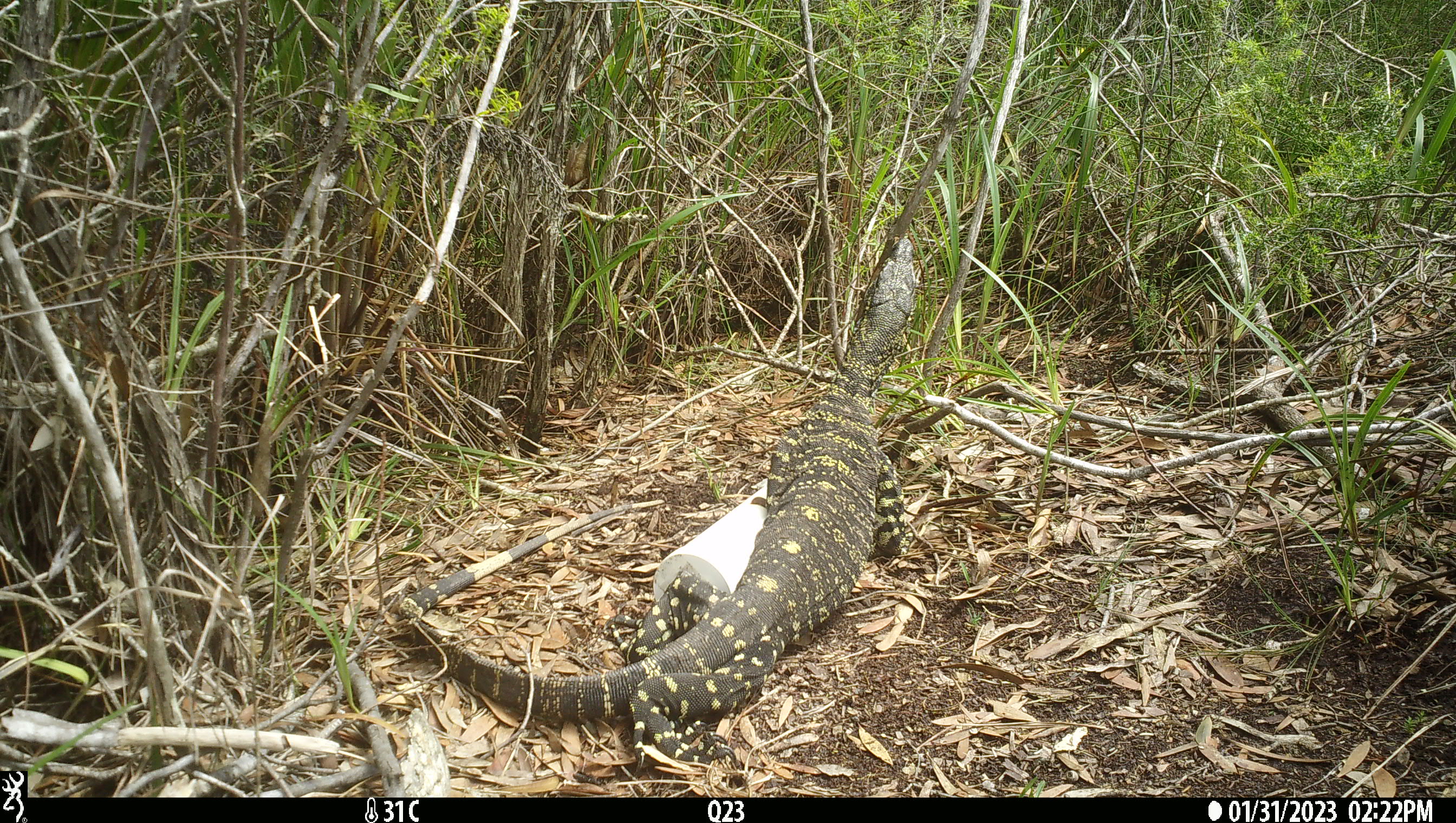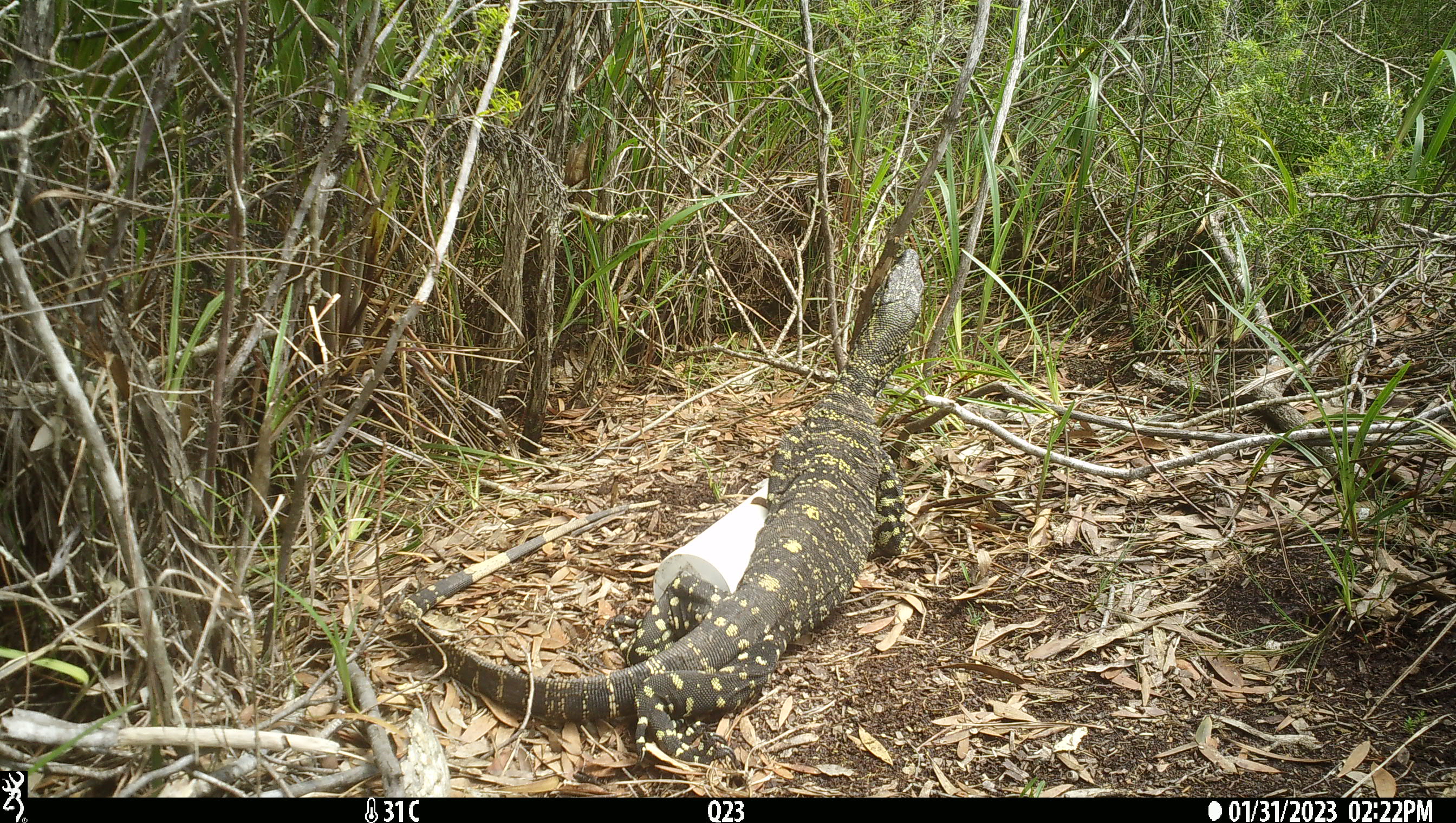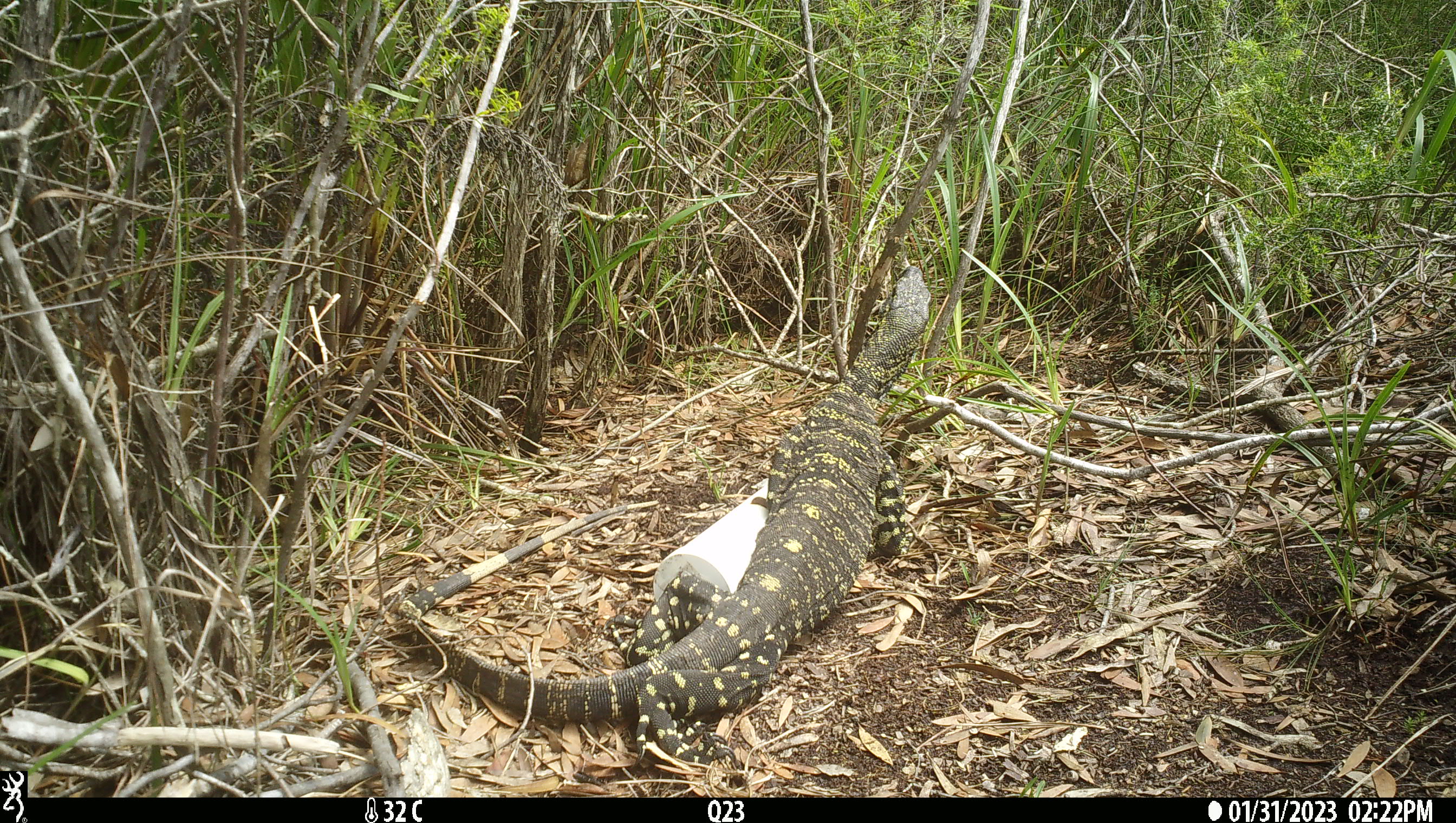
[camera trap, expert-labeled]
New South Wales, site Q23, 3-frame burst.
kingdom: Animalia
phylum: Chordata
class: Reptilia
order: Squamata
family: Varanidae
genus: Varanus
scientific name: Varanus varius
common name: lace monitor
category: goanna